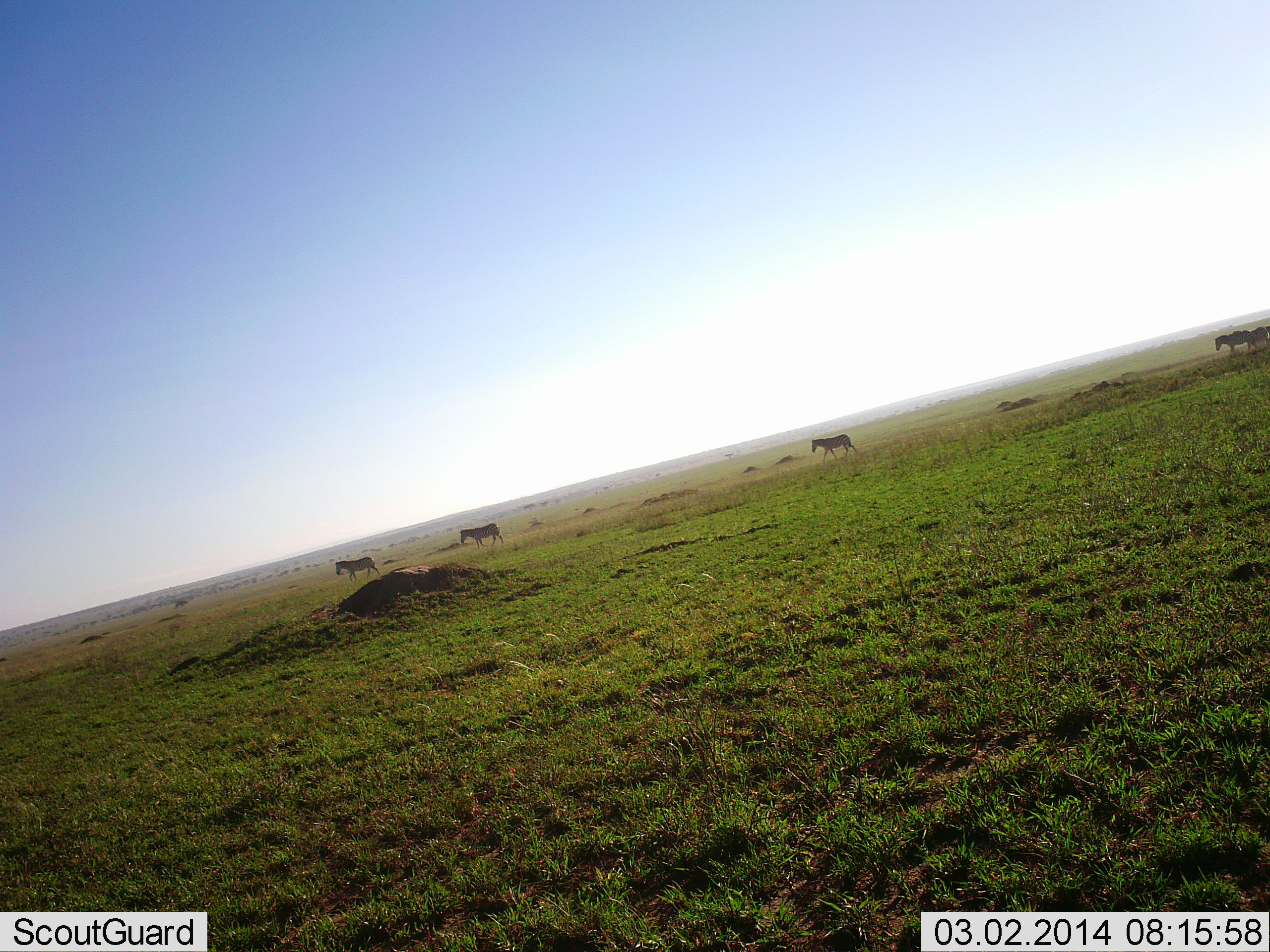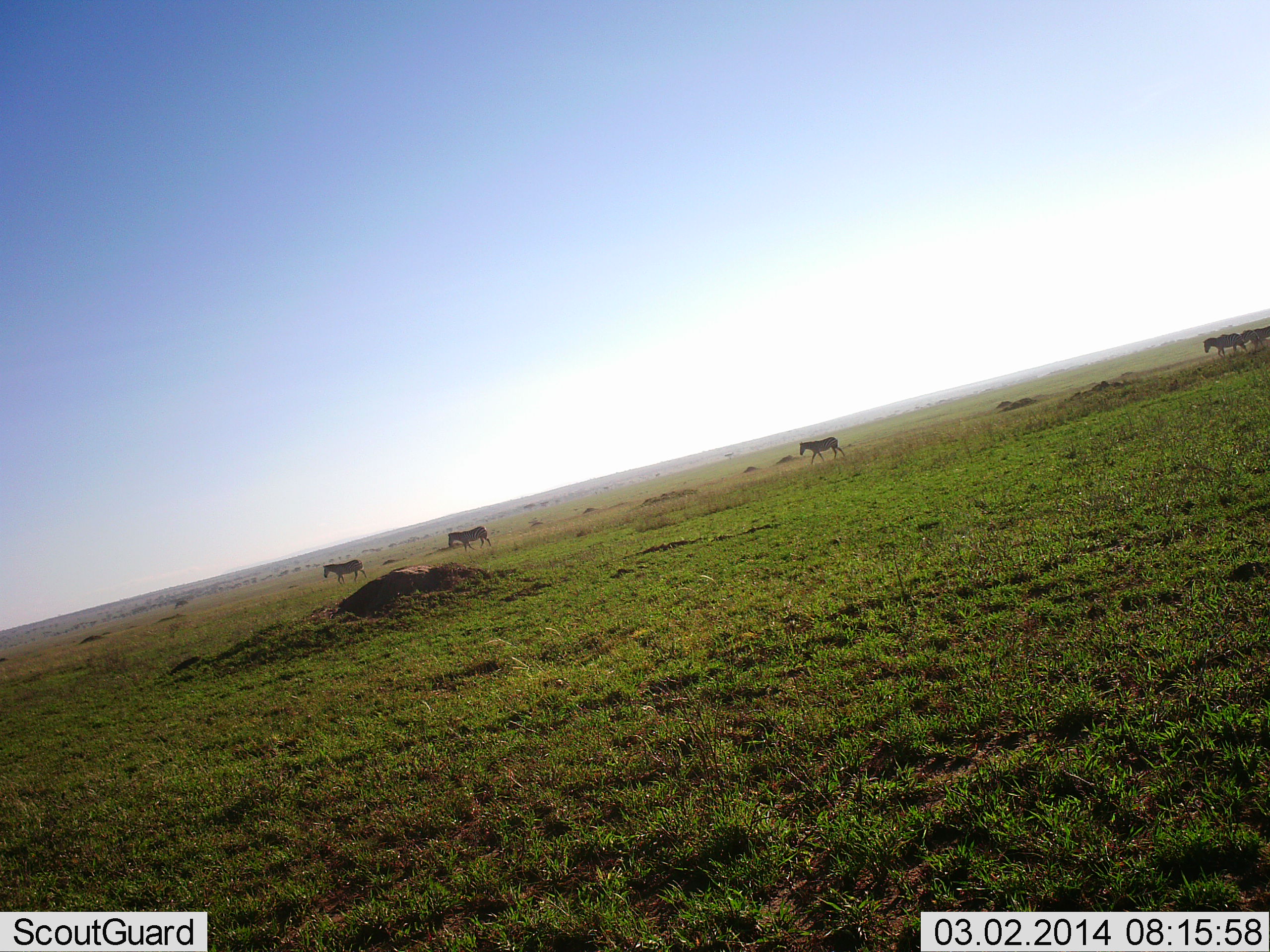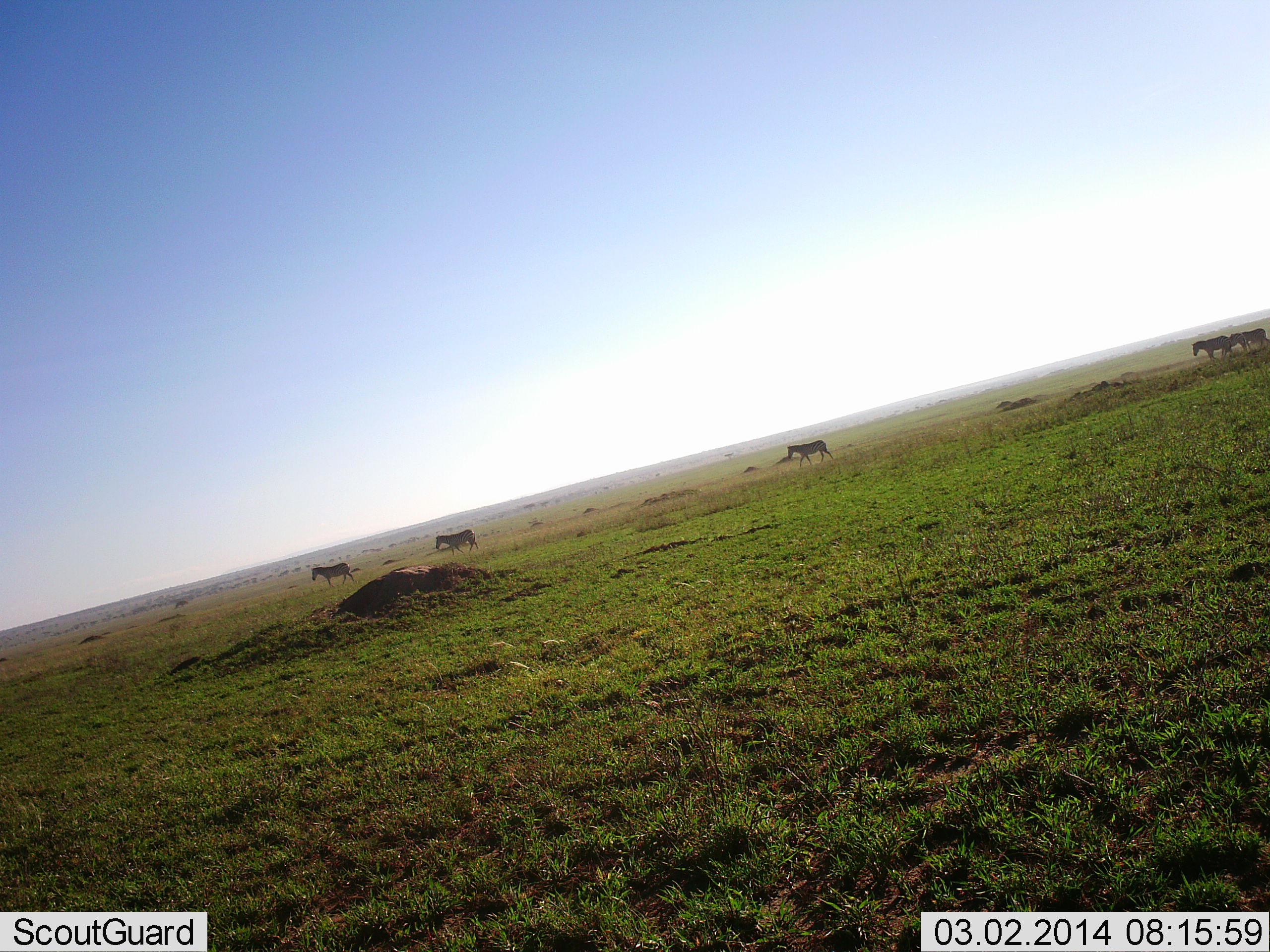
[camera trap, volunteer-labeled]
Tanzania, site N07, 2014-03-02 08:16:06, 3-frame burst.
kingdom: Animalia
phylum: Chordata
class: Mammalia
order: Perissodactyla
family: Equidae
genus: Equus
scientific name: Equus quagga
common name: plains zebra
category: zebra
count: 5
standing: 0%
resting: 0%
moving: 100%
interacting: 0%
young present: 0%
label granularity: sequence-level